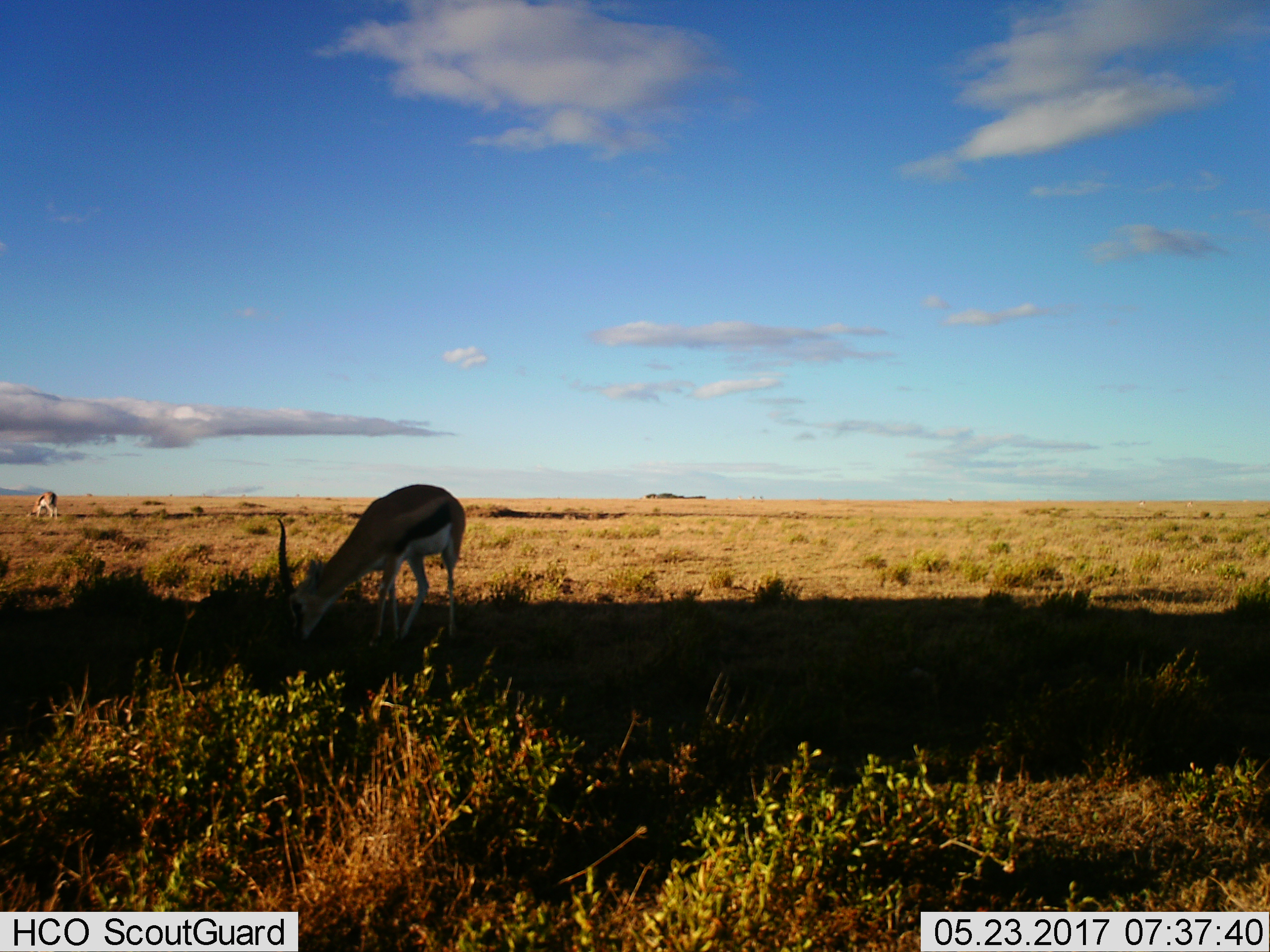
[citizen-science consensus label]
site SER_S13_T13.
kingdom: Animalia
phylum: Chordata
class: Mammalia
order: Artiodactyla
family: Bovidae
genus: Eudorcas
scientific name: Eudorcas thomsonii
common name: thomson's gazelle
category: gazellethomsons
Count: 2.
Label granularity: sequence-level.